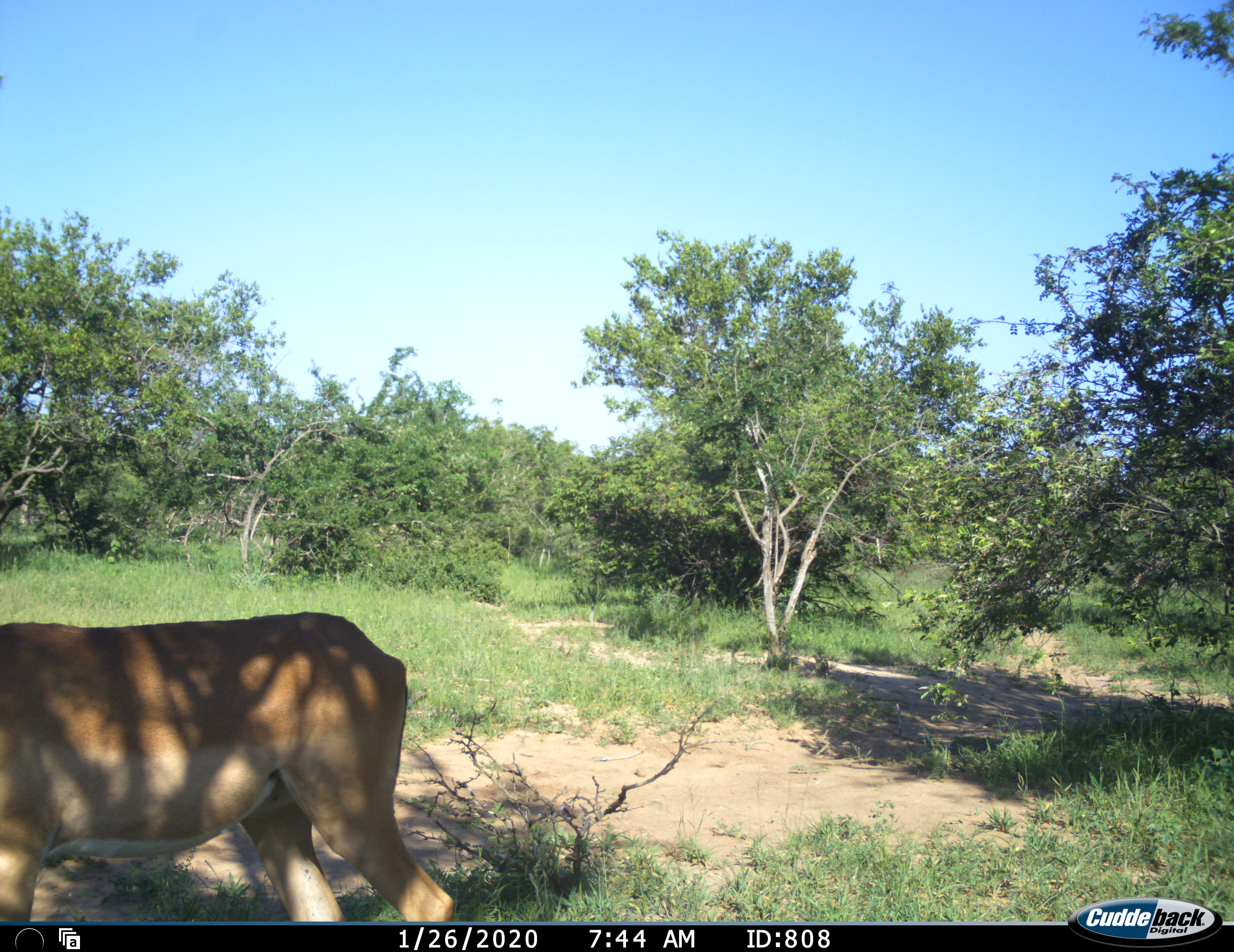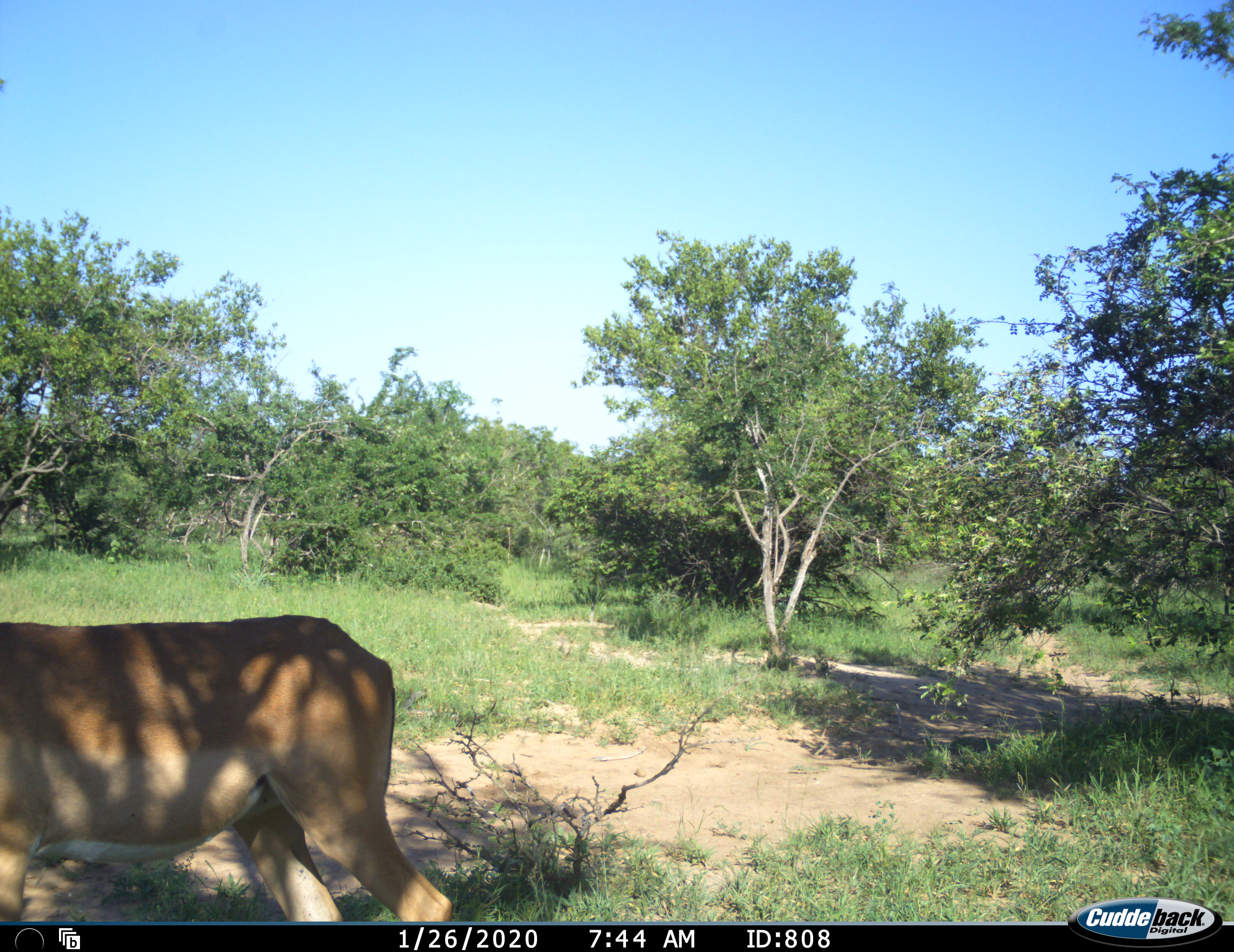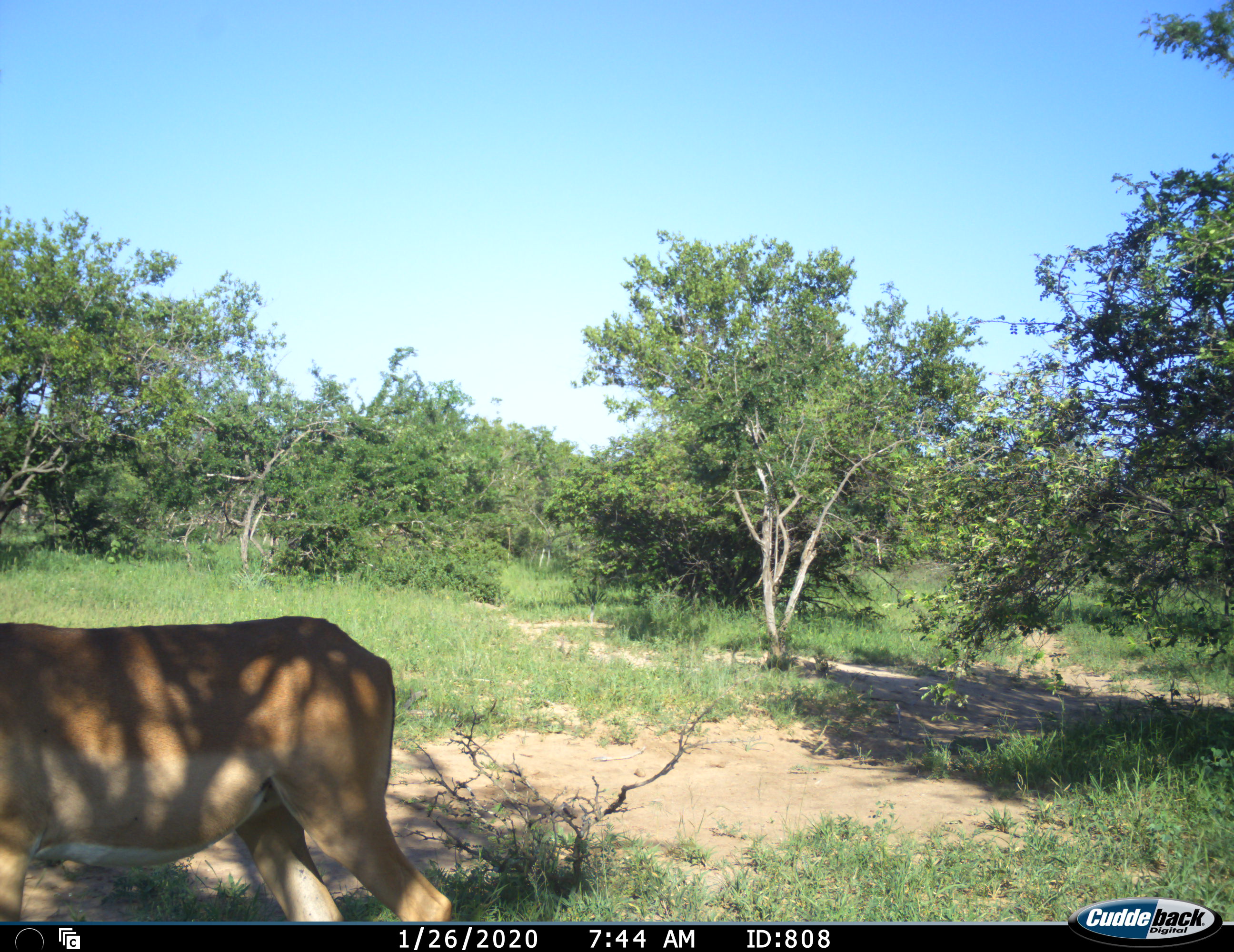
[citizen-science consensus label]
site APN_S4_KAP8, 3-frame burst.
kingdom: Animalia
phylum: Chordata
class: Mammalia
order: Artiodactyla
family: Bovidae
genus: Aepyceros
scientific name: Aepyceros melampus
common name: impala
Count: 1.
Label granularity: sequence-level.